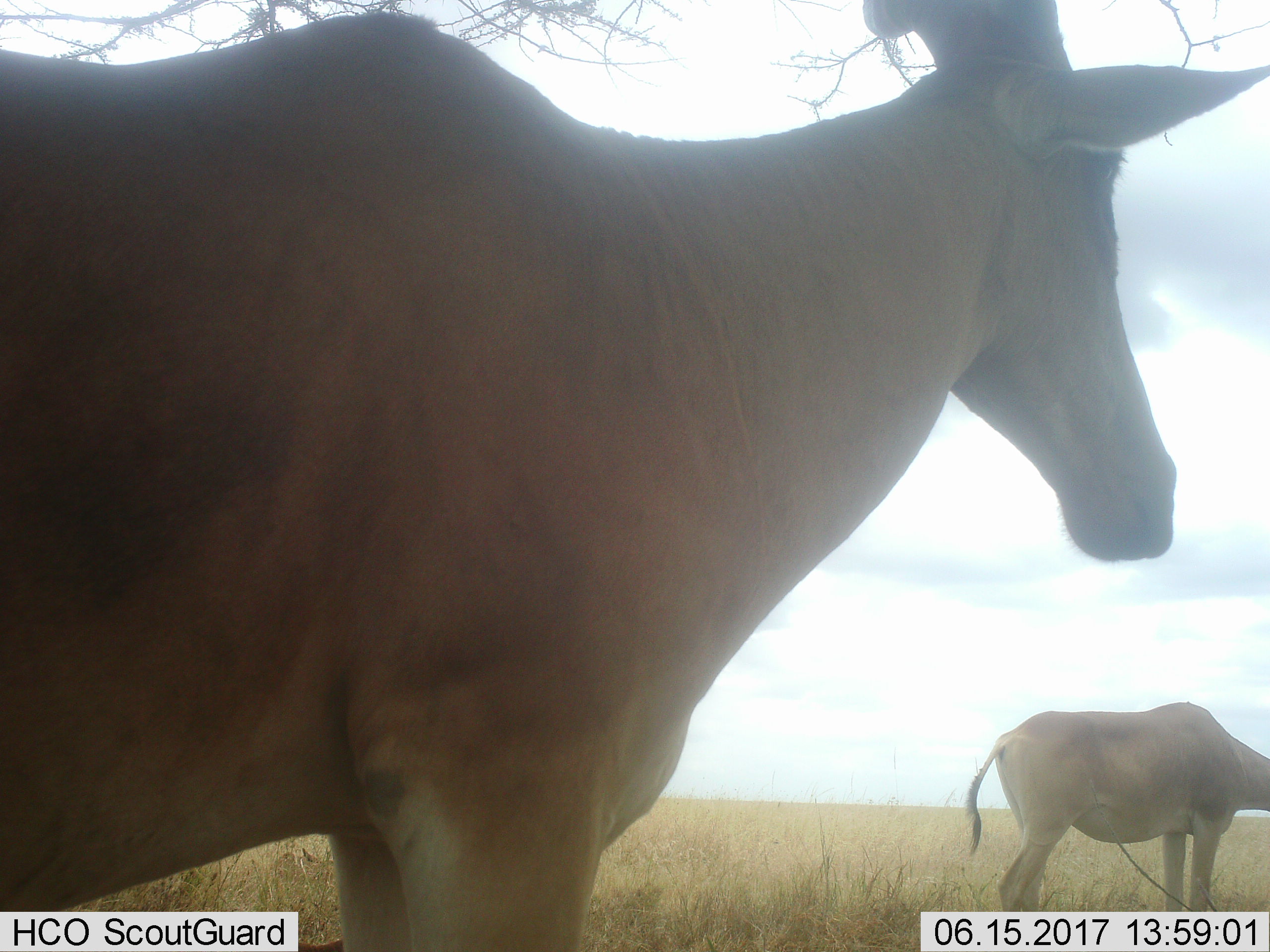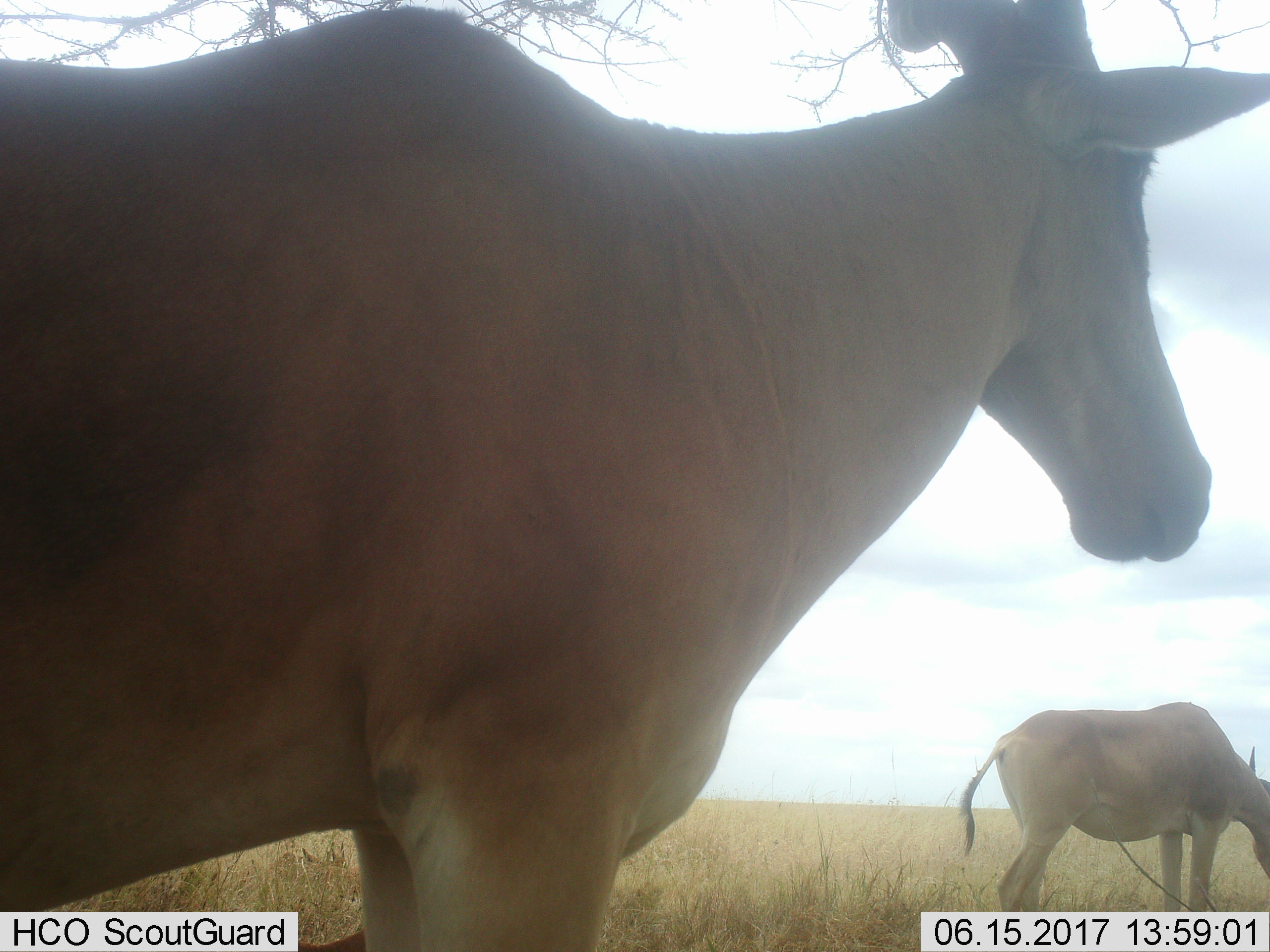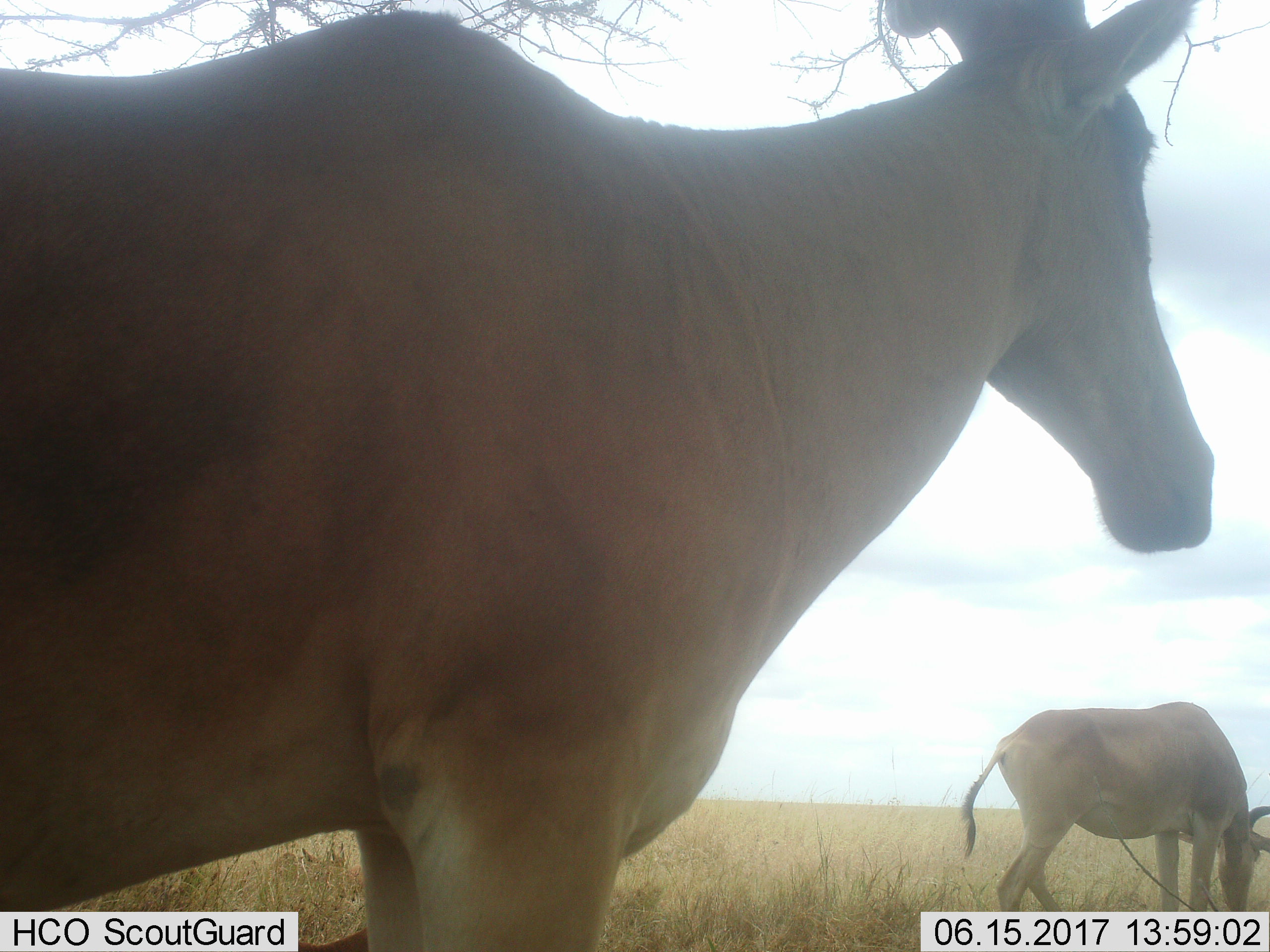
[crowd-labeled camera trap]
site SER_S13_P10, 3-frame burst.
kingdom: Animalia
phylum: Chordata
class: Mammalia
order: Artiodactyla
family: Bovidae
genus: Alcelaphus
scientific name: Alcelaphus buselaphus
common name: hartebeest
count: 2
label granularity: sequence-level